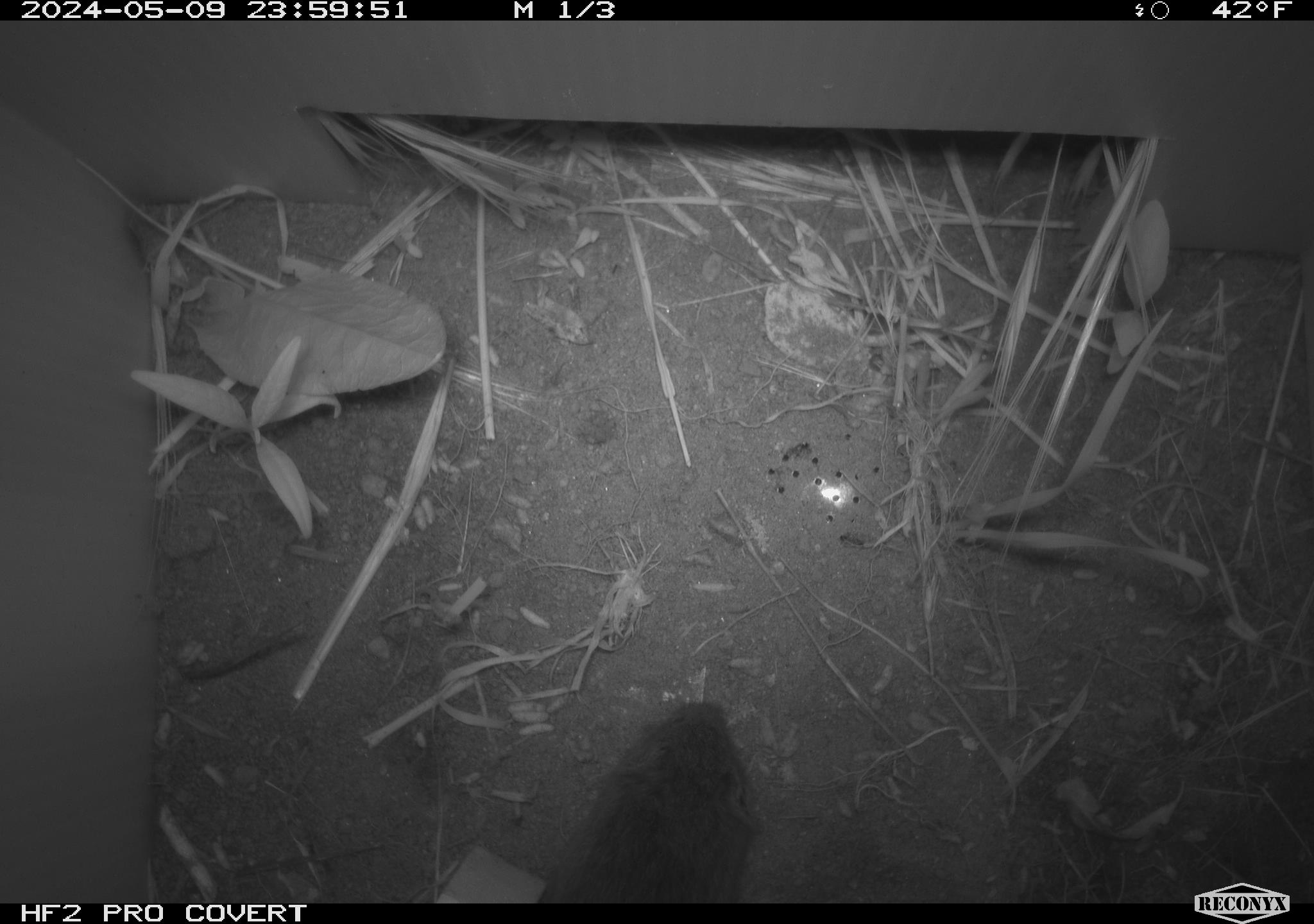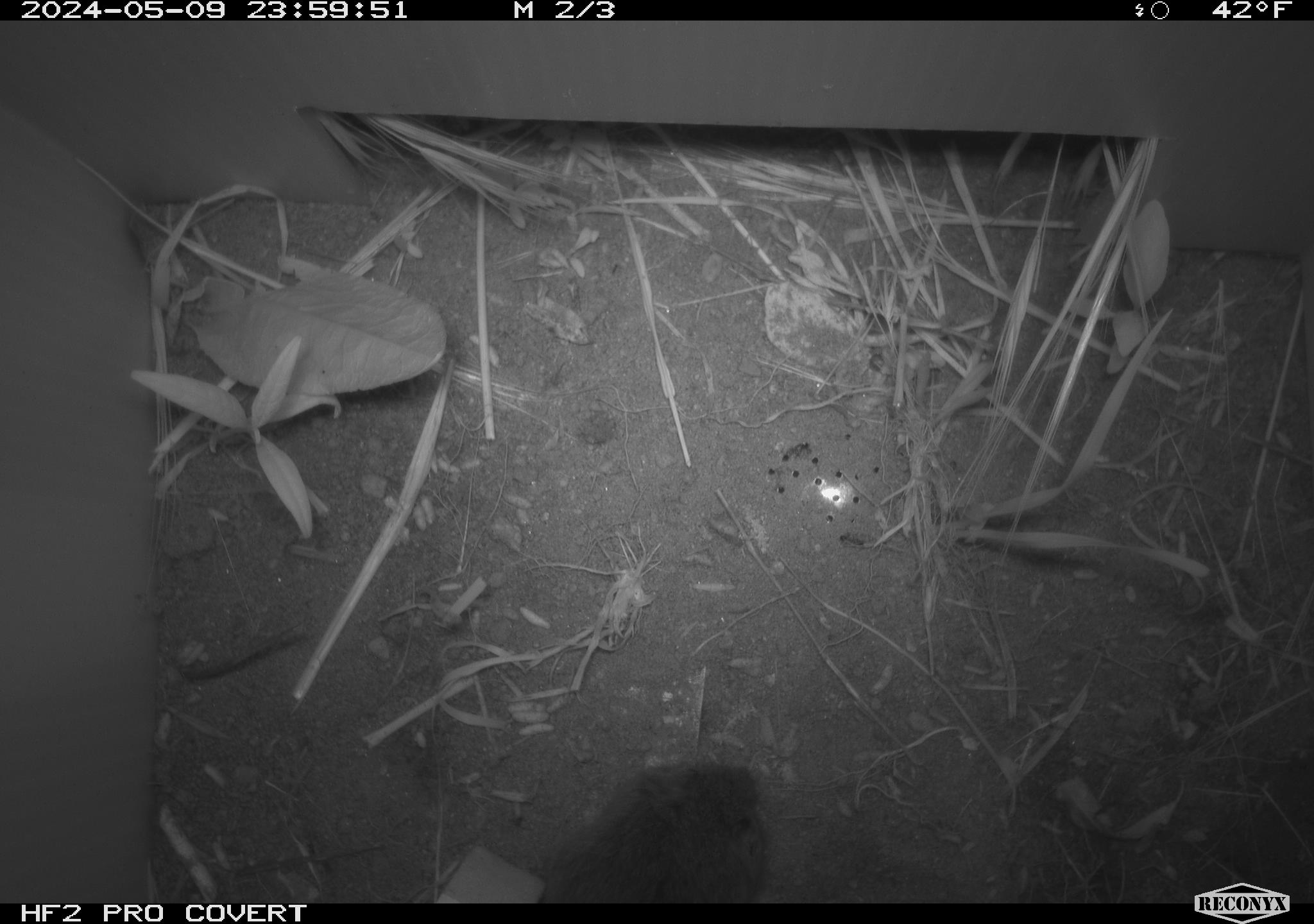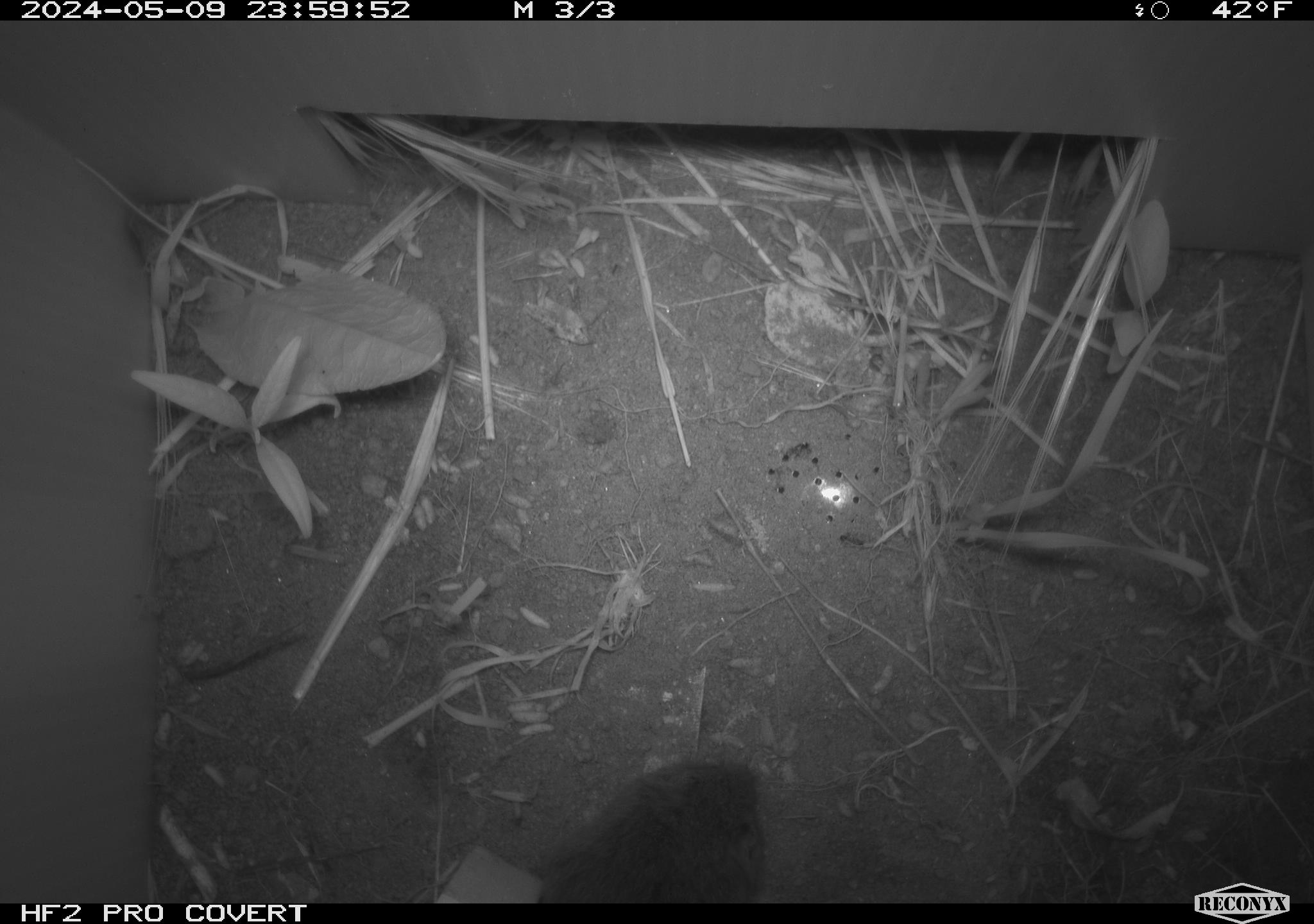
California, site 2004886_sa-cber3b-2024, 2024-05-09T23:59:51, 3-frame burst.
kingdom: Animalia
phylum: Chordata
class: Mammalia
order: Rodentia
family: Cricetidae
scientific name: Arvicolinae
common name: voles, lemmings, and muskrats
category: arvicolinae subfamily